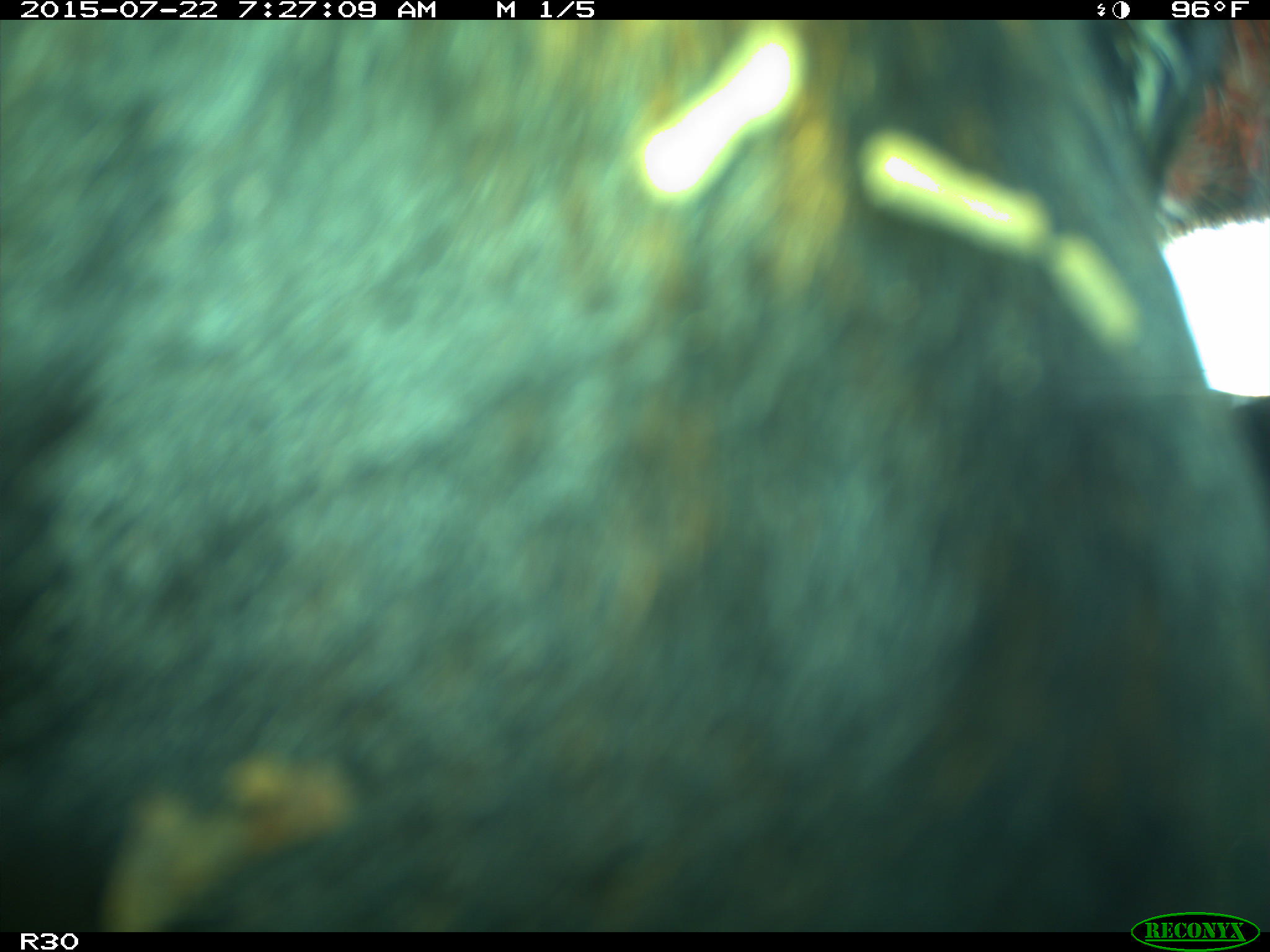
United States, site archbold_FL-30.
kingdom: Animalia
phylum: Chordata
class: Mammalia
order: Artiodactyla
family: Bovidae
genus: Bos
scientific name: Bos taurus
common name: domestic cow